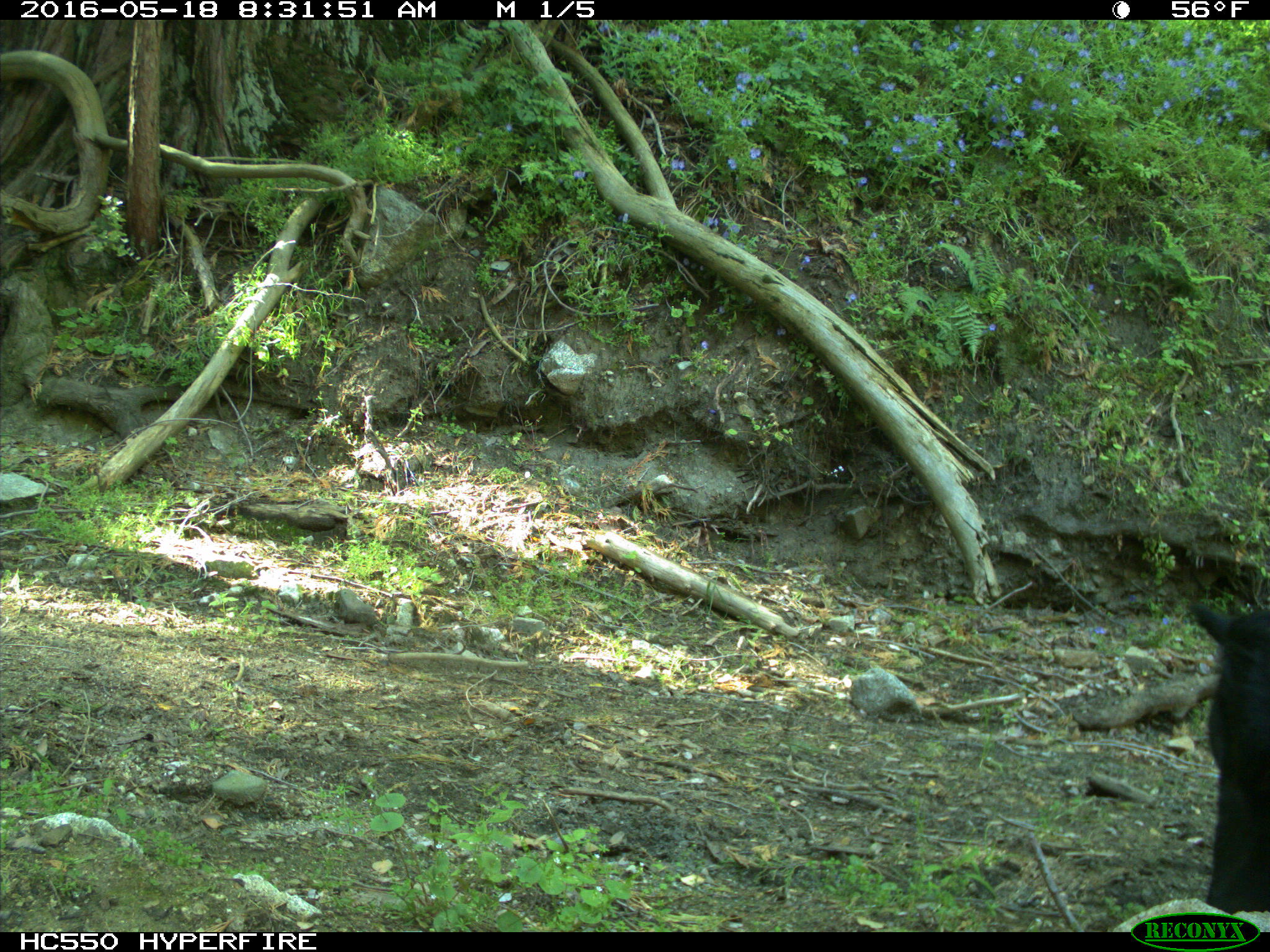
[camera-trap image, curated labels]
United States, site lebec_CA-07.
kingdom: Animalia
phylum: Chordata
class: Mammalia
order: Artiodactyla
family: Bovidae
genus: Bos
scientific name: Bos taurus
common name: domestic cow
Bos taurus (domestic cow).